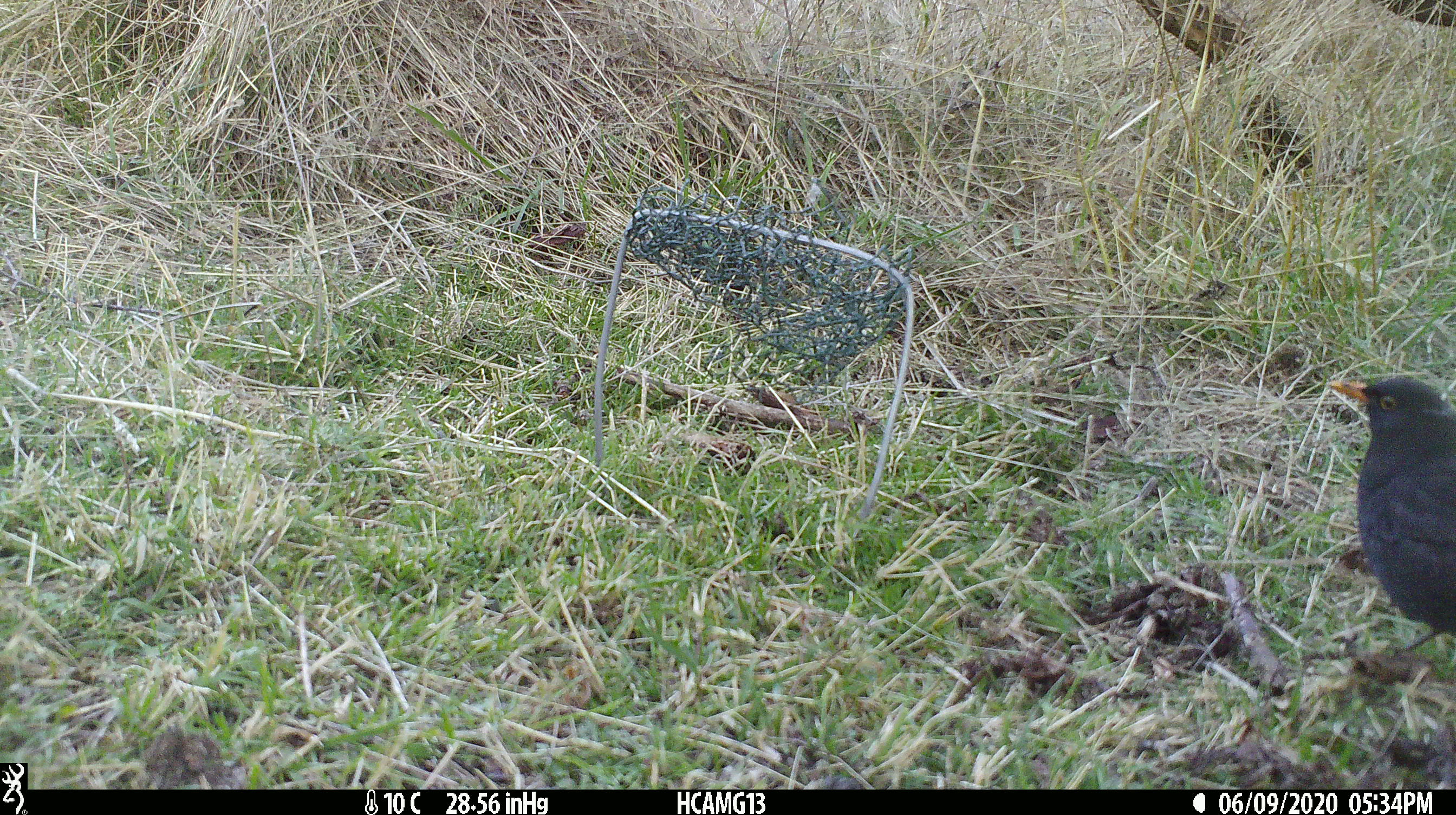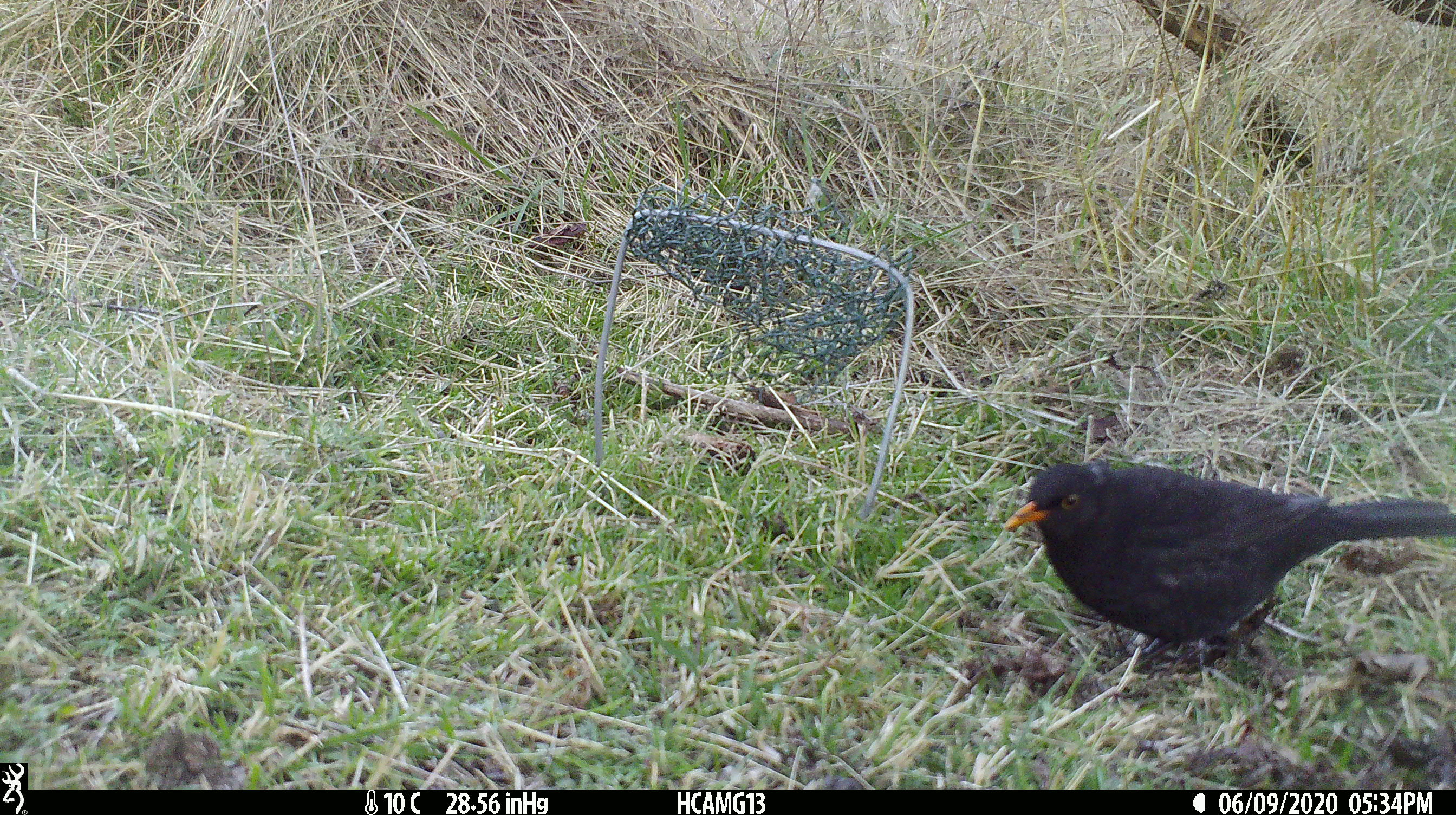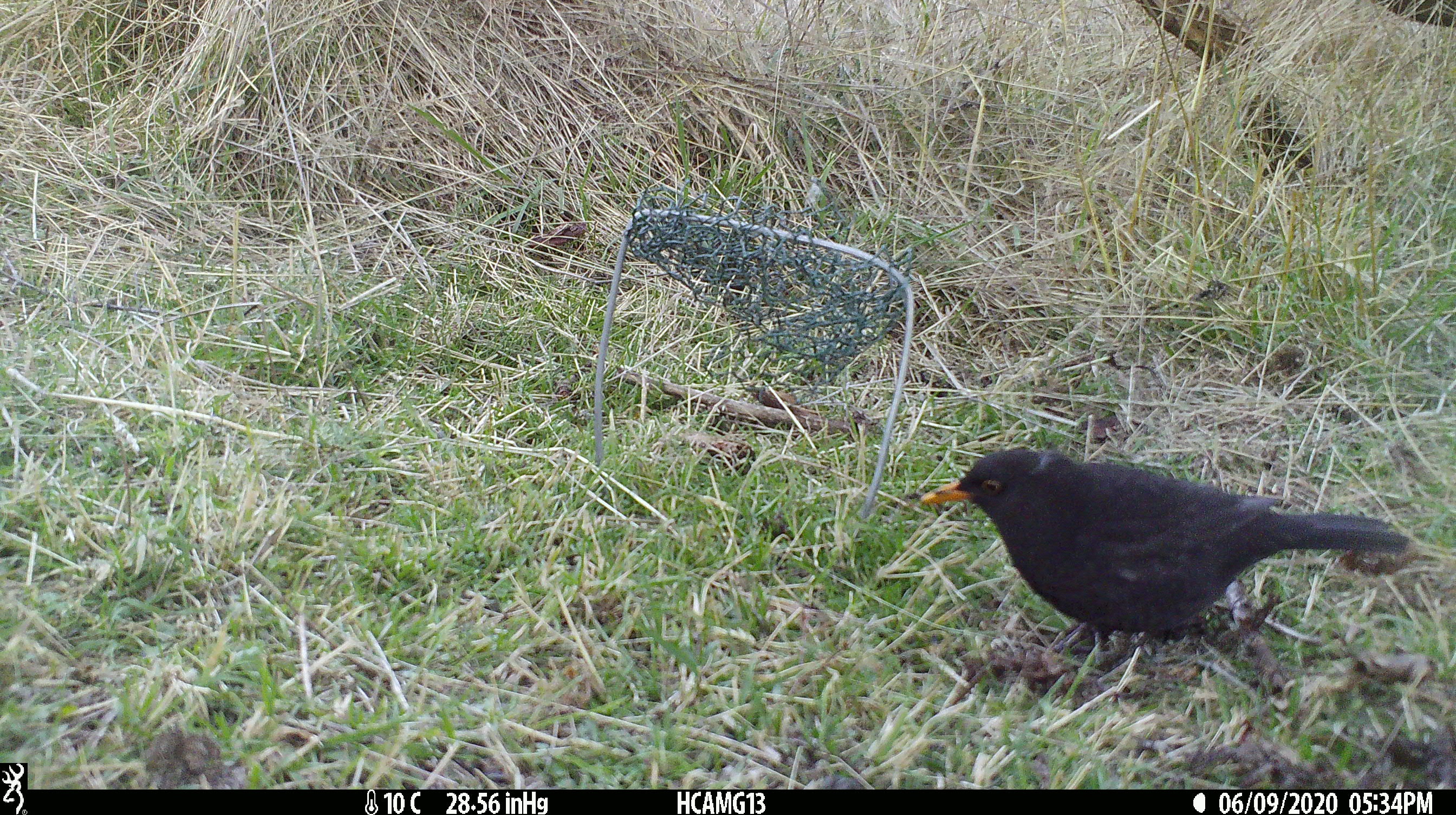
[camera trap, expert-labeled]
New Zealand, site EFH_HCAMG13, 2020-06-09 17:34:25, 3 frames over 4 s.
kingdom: Animalia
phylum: Chordata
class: Aves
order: Passeriformes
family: Turdidae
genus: Turdus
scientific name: Turdus merula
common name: eurasian blackbird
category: blackbird